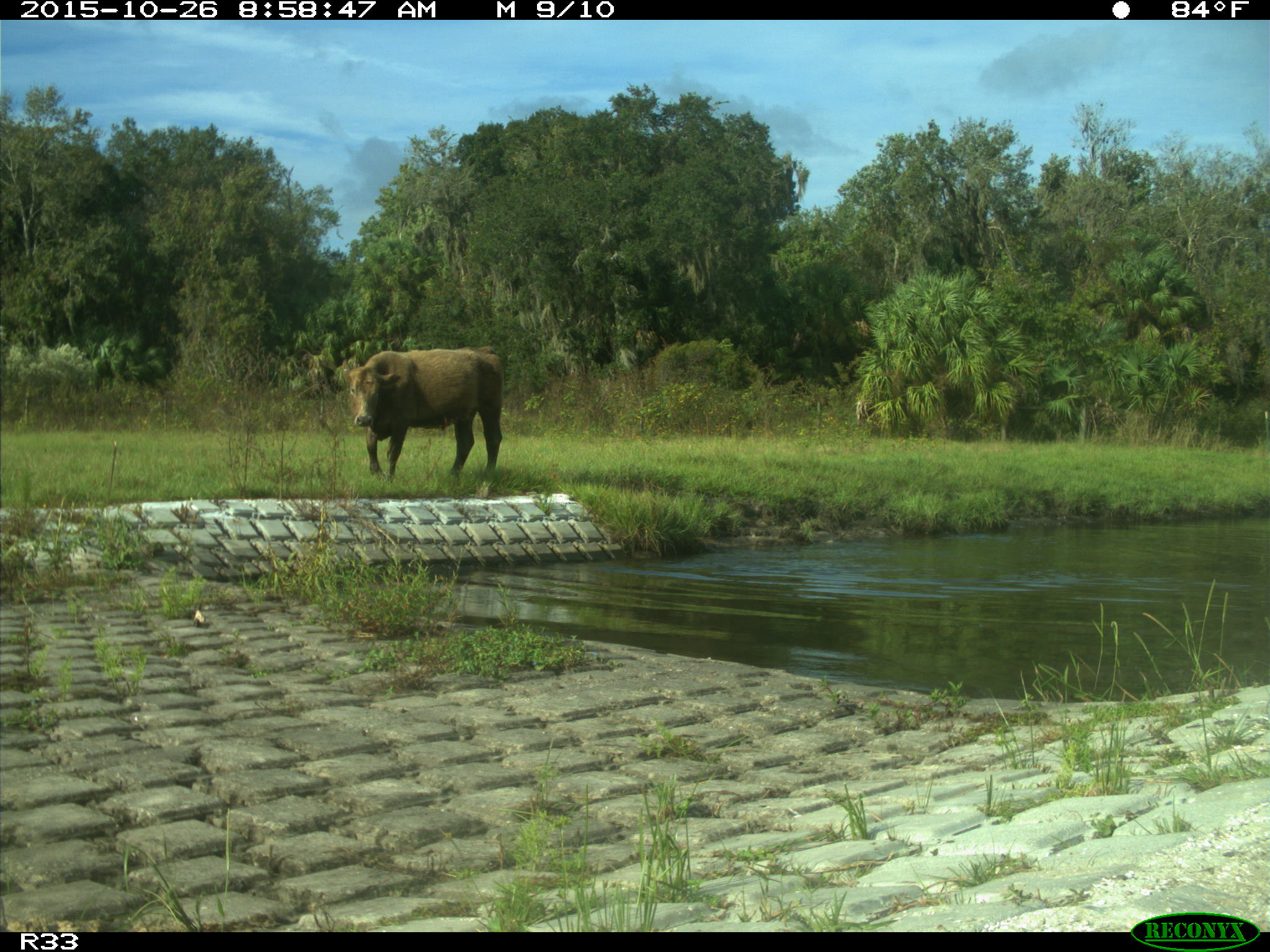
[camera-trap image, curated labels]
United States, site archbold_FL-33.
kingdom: Animalia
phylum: Chordata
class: Mammalia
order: Artiodactyla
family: Bovidae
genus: Bos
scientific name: Bos taurus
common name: domestic cow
Bos taurus (domestic cow).